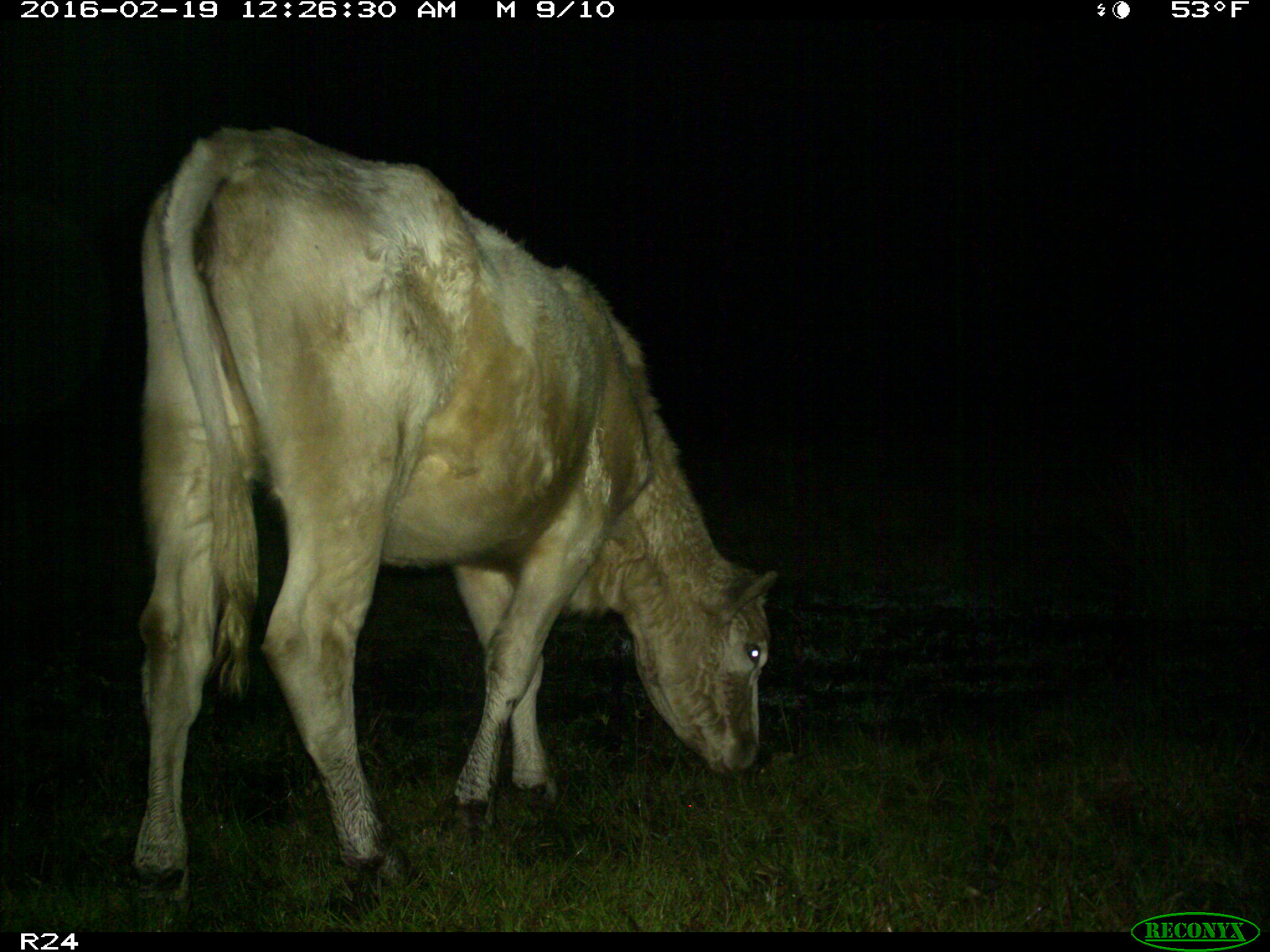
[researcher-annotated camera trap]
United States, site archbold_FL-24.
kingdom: Animalia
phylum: Chordata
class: Mammalia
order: Artiodactyla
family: Bovidae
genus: Bos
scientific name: Bos taurus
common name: domestic cow